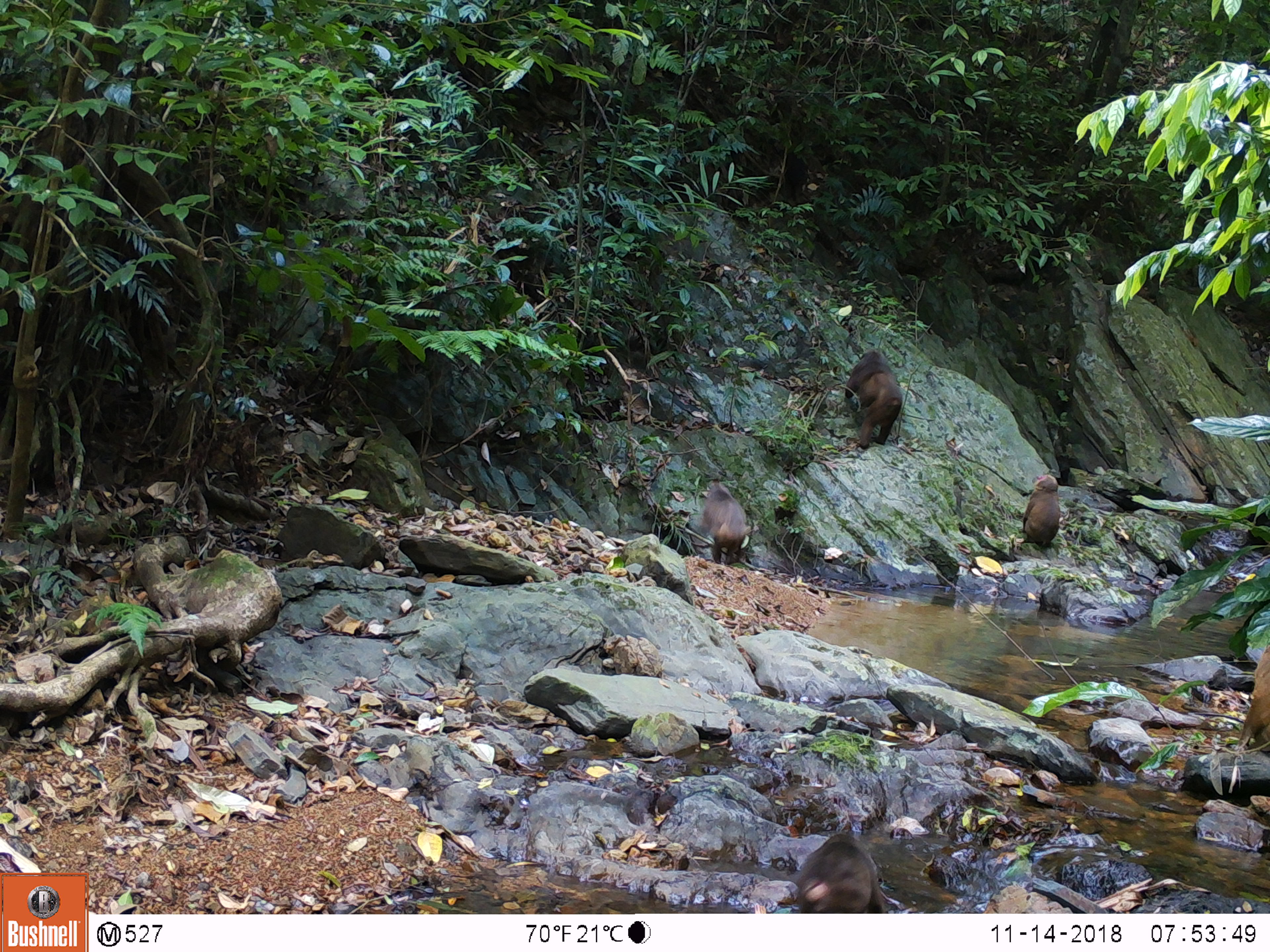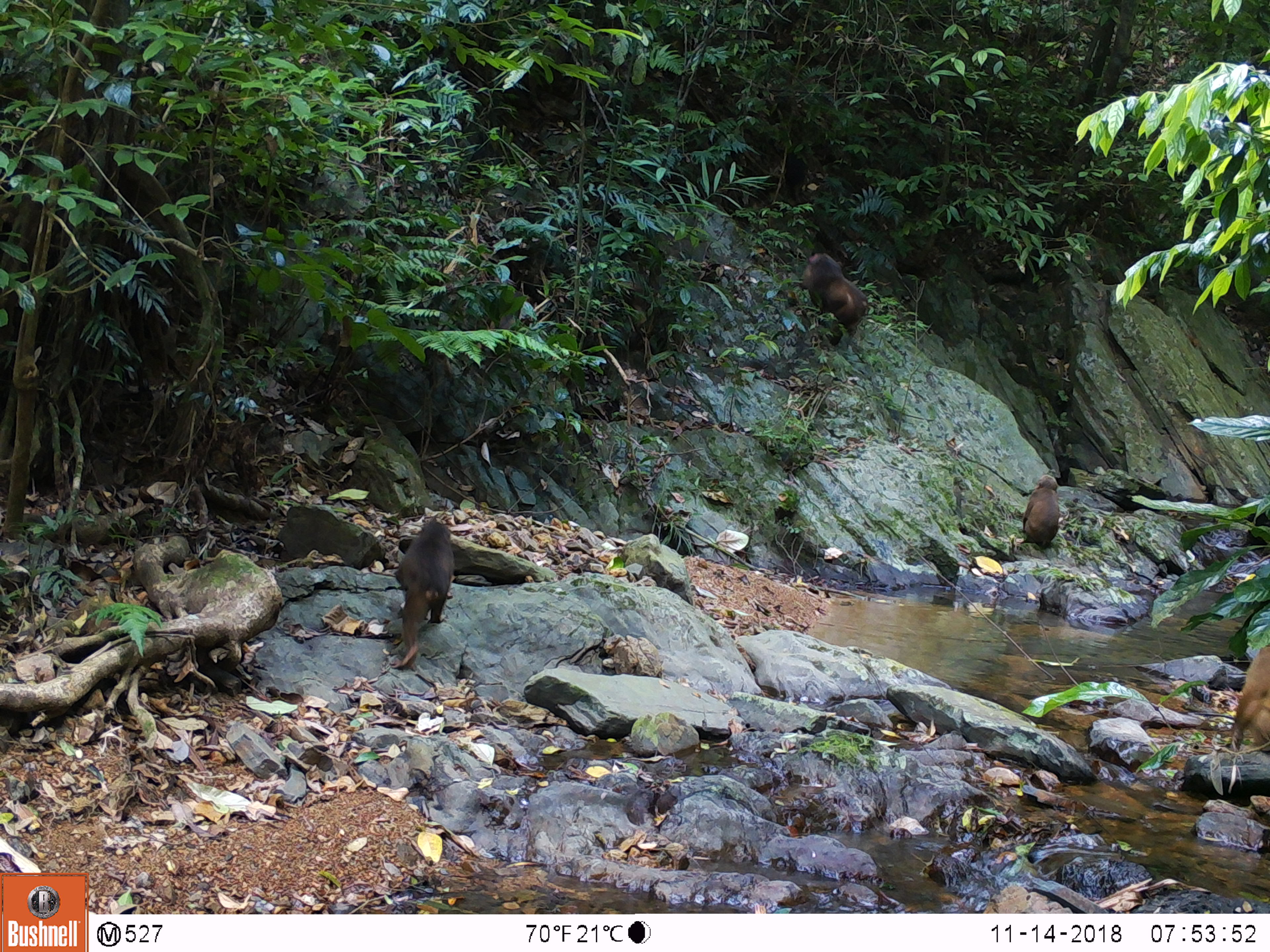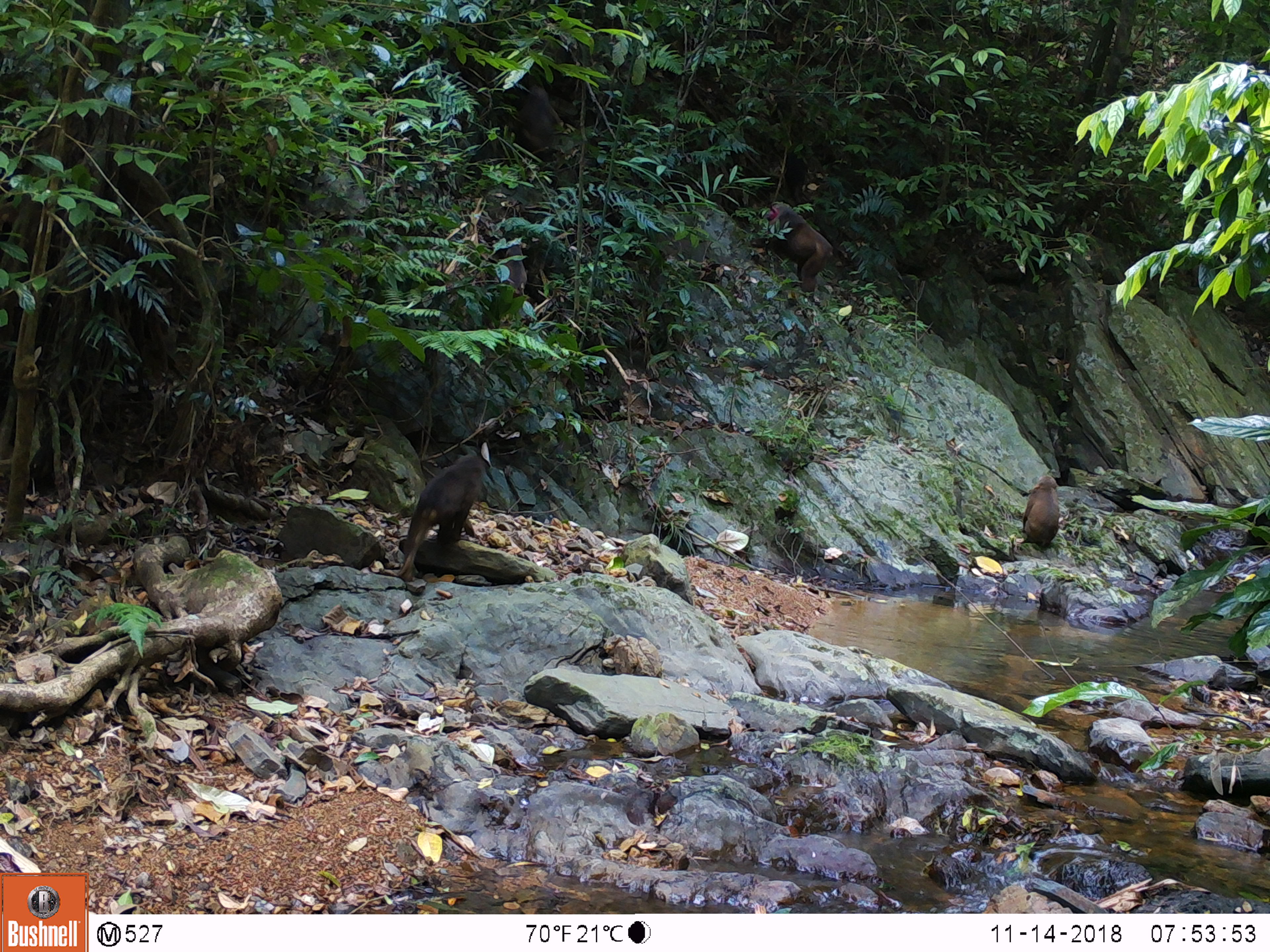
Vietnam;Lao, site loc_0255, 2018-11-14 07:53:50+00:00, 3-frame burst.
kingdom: Animalia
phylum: Chordata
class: Mammalia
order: Primates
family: Cercopithecidae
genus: Macaca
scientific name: Macaca arctoides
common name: stump-tailed macaque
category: stump tailed macaque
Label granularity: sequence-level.